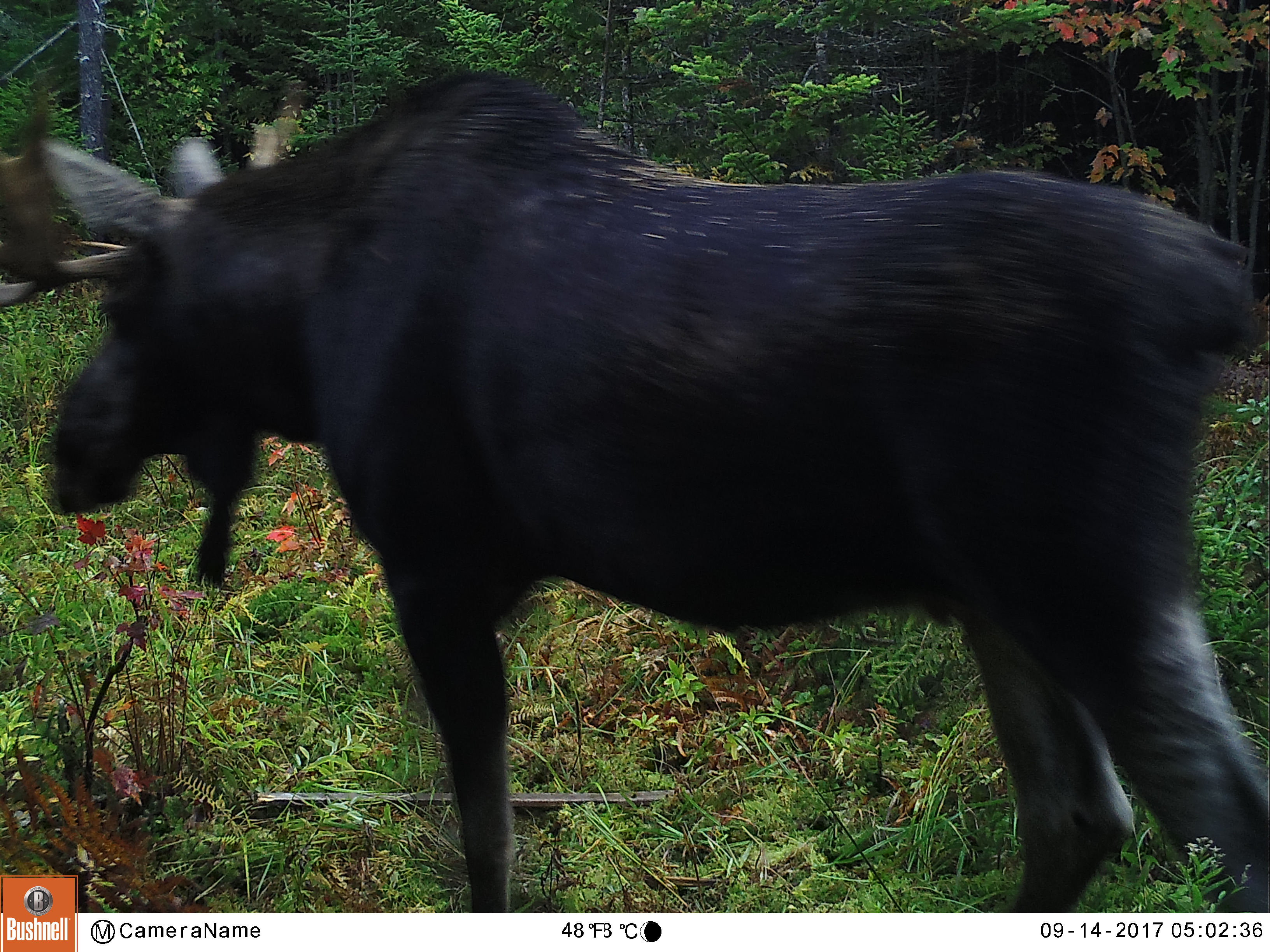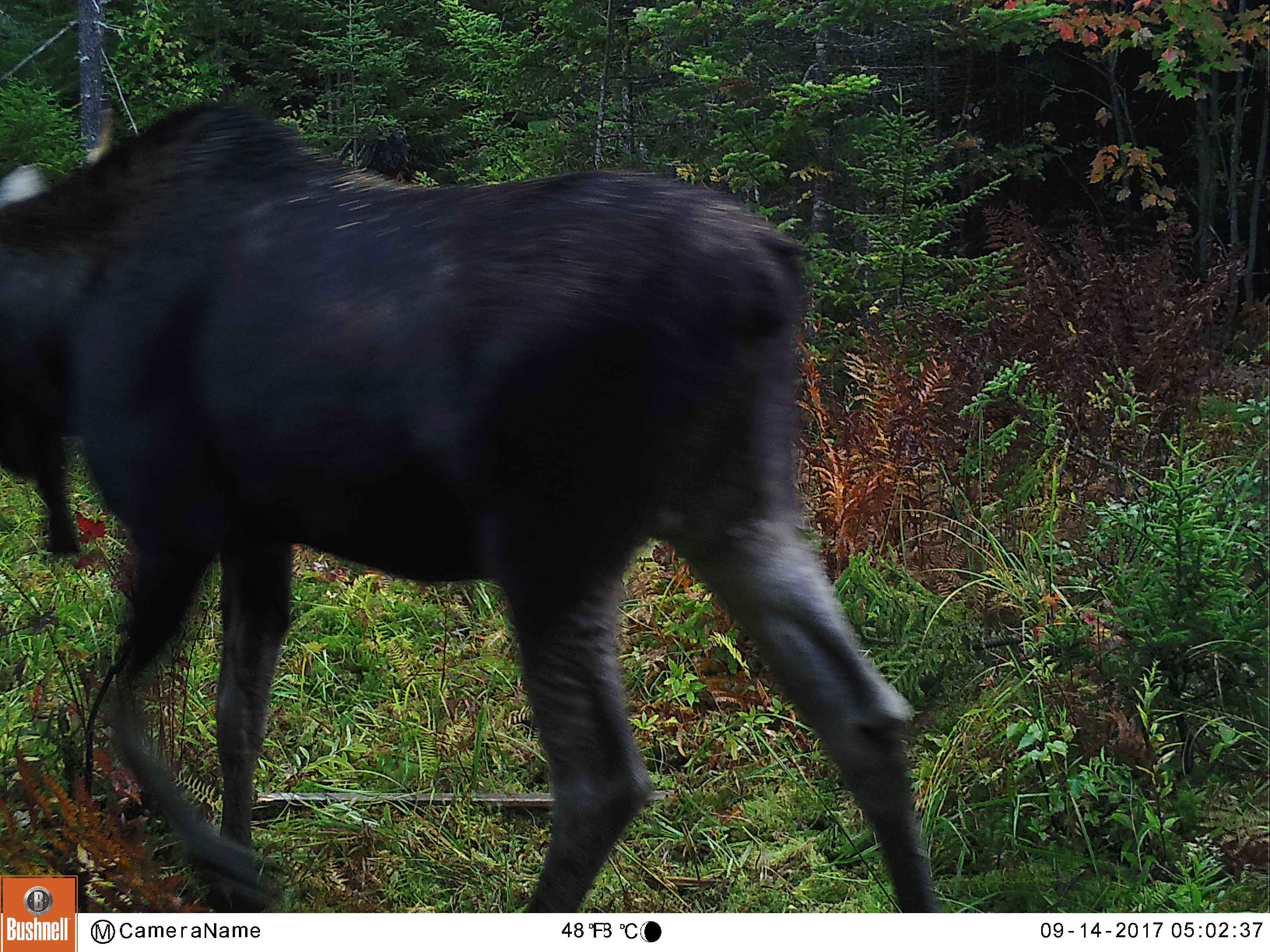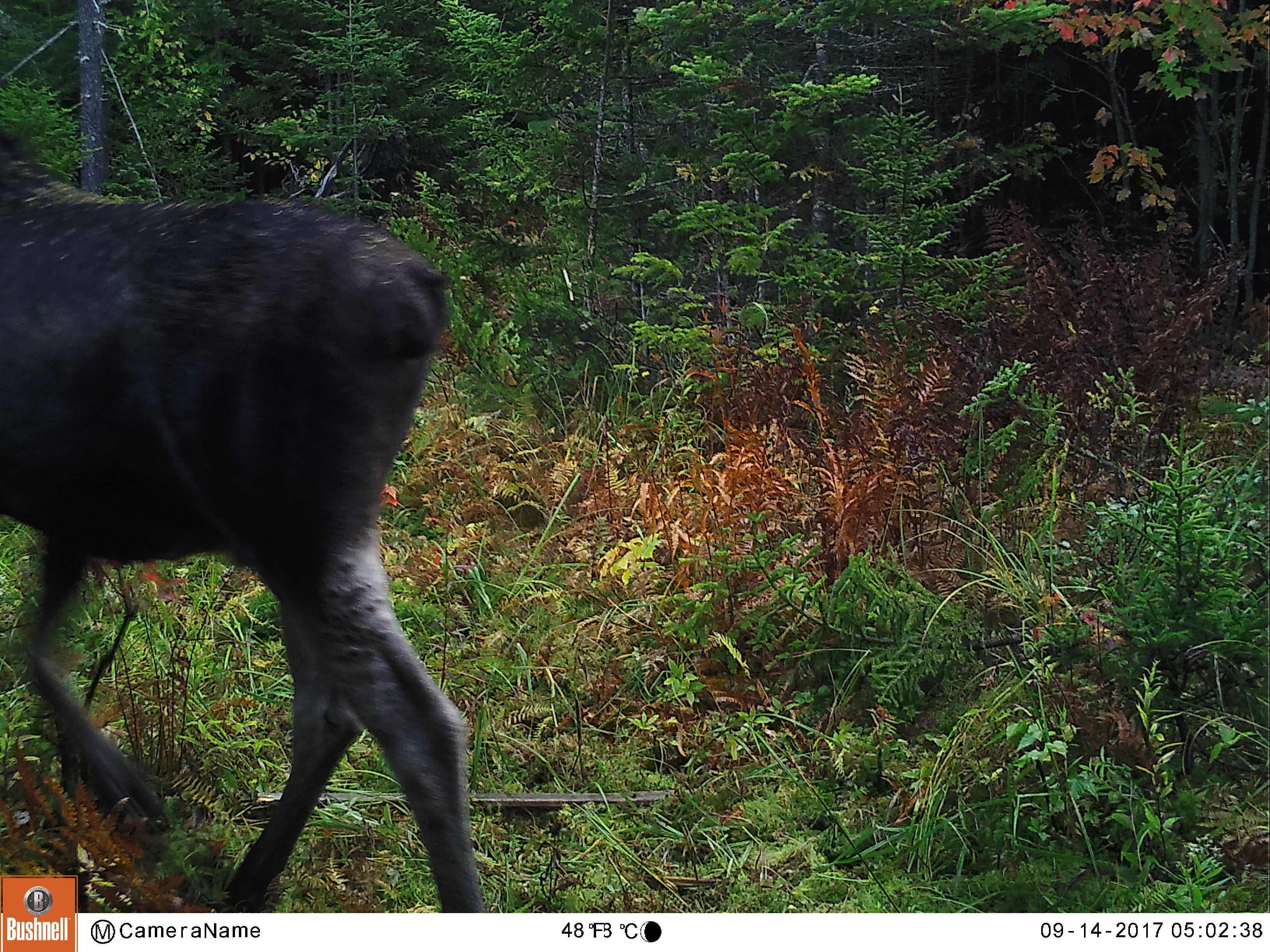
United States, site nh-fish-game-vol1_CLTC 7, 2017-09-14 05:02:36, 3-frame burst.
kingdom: Animalia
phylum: Chordata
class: Mammalia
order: Artiodactyla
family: Cervidae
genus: Alces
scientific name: Alces alces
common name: moose